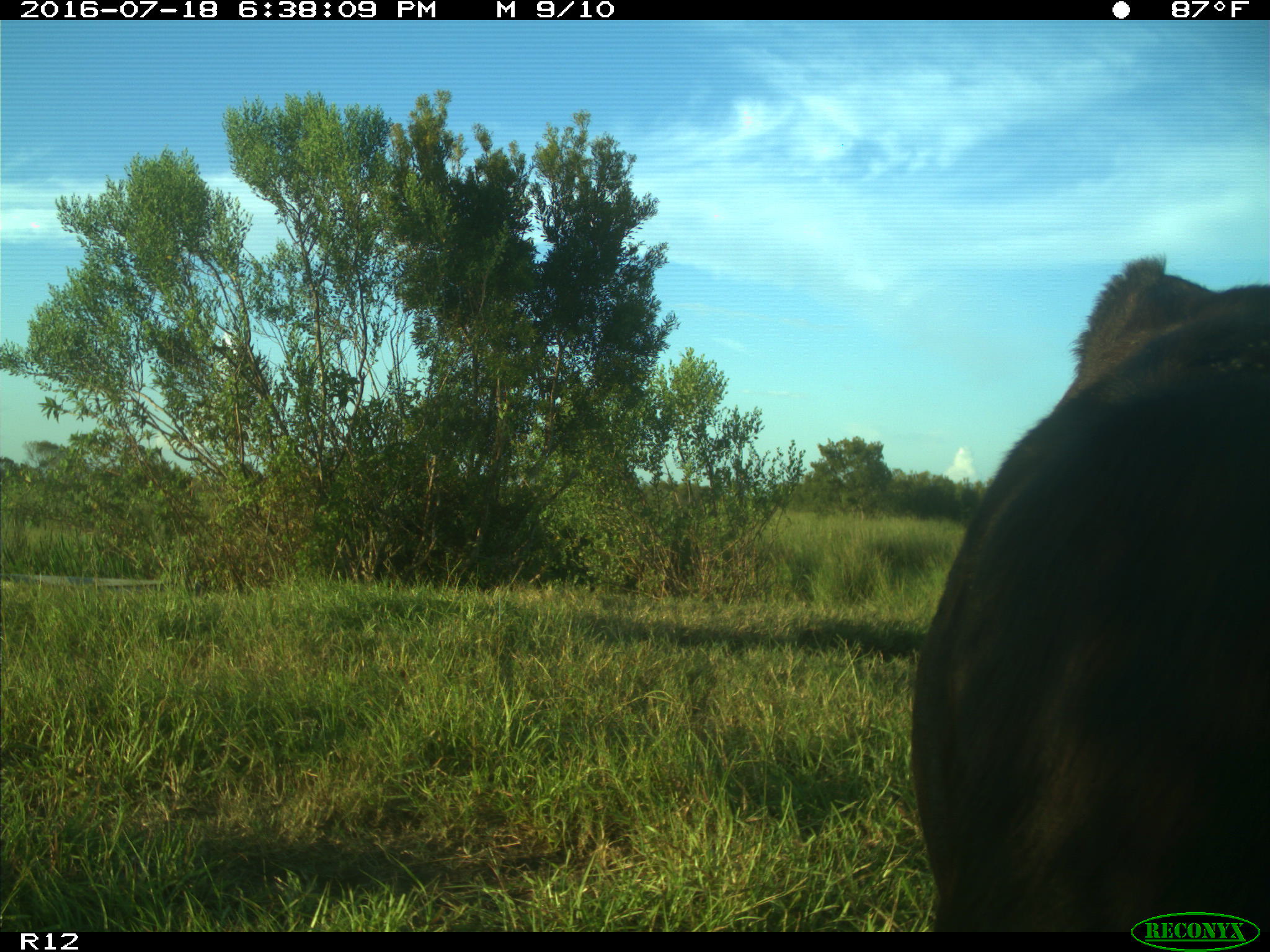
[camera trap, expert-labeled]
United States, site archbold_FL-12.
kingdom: Animalia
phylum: Chordata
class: Mammalia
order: Artiodactyla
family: Bovidae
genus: Bos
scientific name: Bos taurus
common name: domestic cow